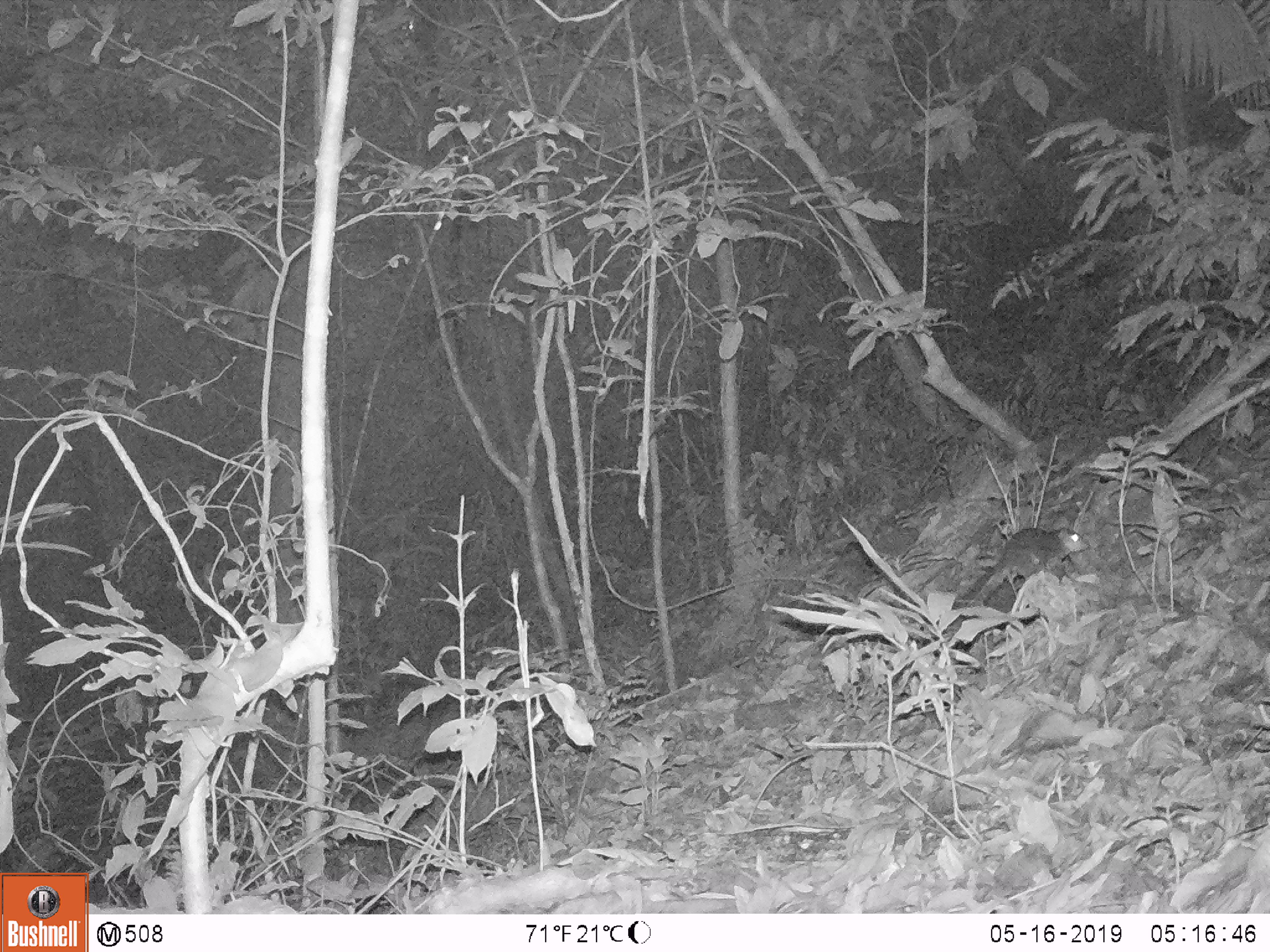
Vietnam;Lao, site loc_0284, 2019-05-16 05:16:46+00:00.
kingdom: Animalia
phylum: Chordata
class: Mammalia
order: Rodentia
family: Sciuridae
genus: Sciurus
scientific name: Sciurus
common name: squirrel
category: unidentified squirrel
Unidentified squirrel (squirrel) (Sciurus). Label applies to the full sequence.